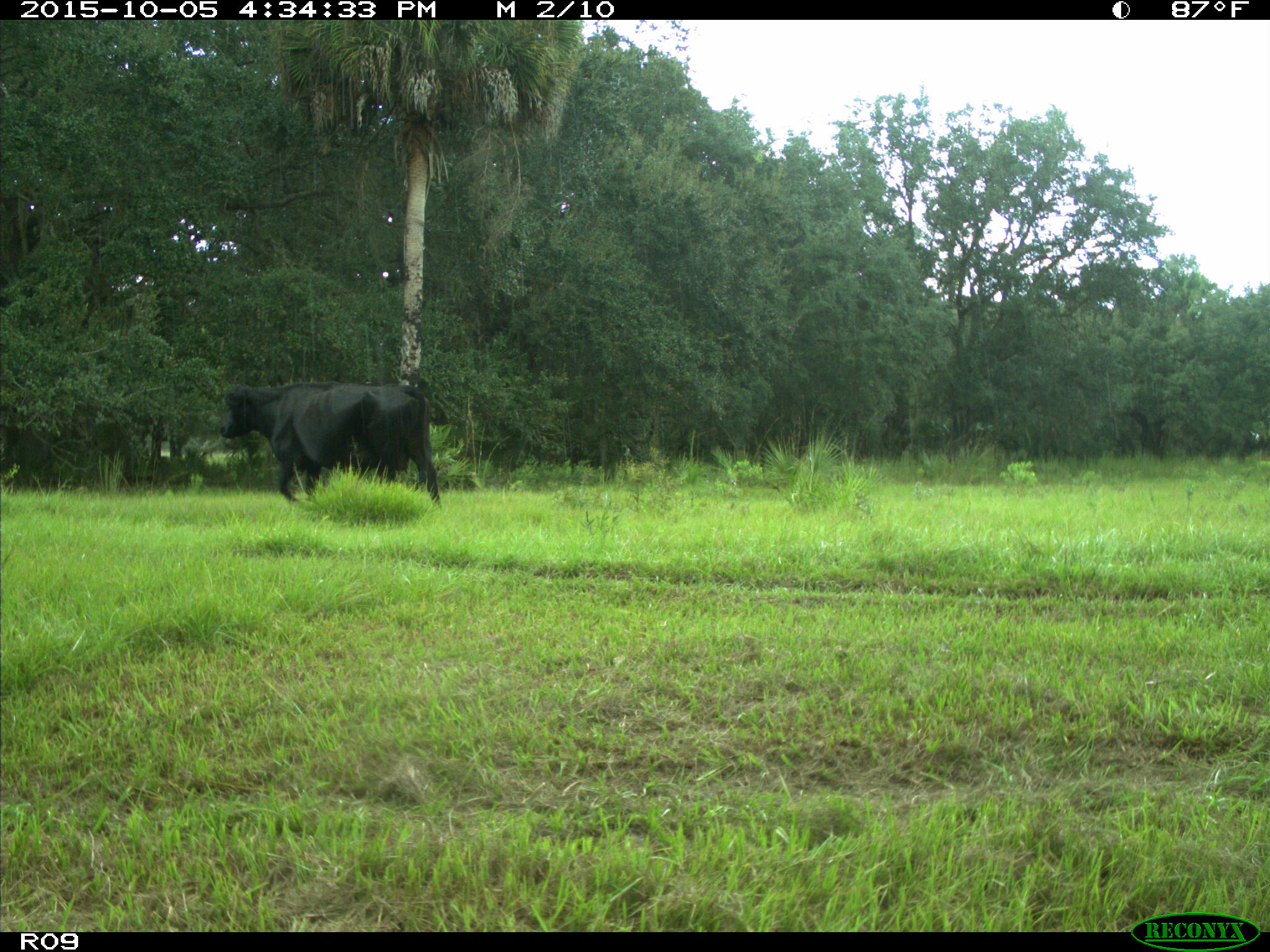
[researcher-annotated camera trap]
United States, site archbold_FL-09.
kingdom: Animalia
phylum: Chordata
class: Mammalia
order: Artiodactyla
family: Bovidae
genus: Bos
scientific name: Bos taurus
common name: domestic cow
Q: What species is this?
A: Bos taurus (domestic cow).